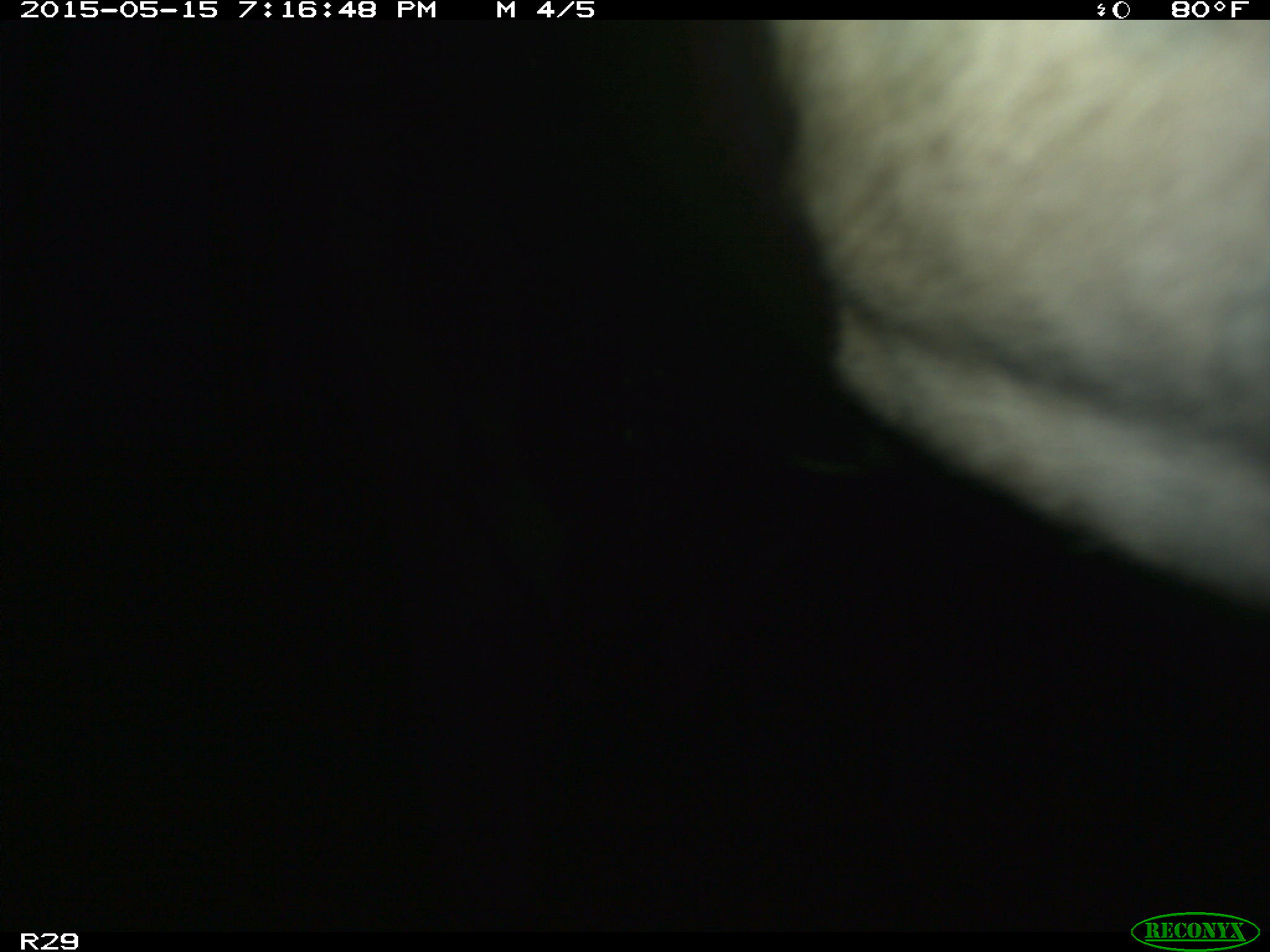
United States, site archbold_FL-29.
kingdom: Animalia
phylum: Chordata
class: Mammalia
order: Artiodactyla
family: Bovidae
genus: Bos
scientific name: Bos taurus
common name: domestic cow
Bos taurus (domestic cow).